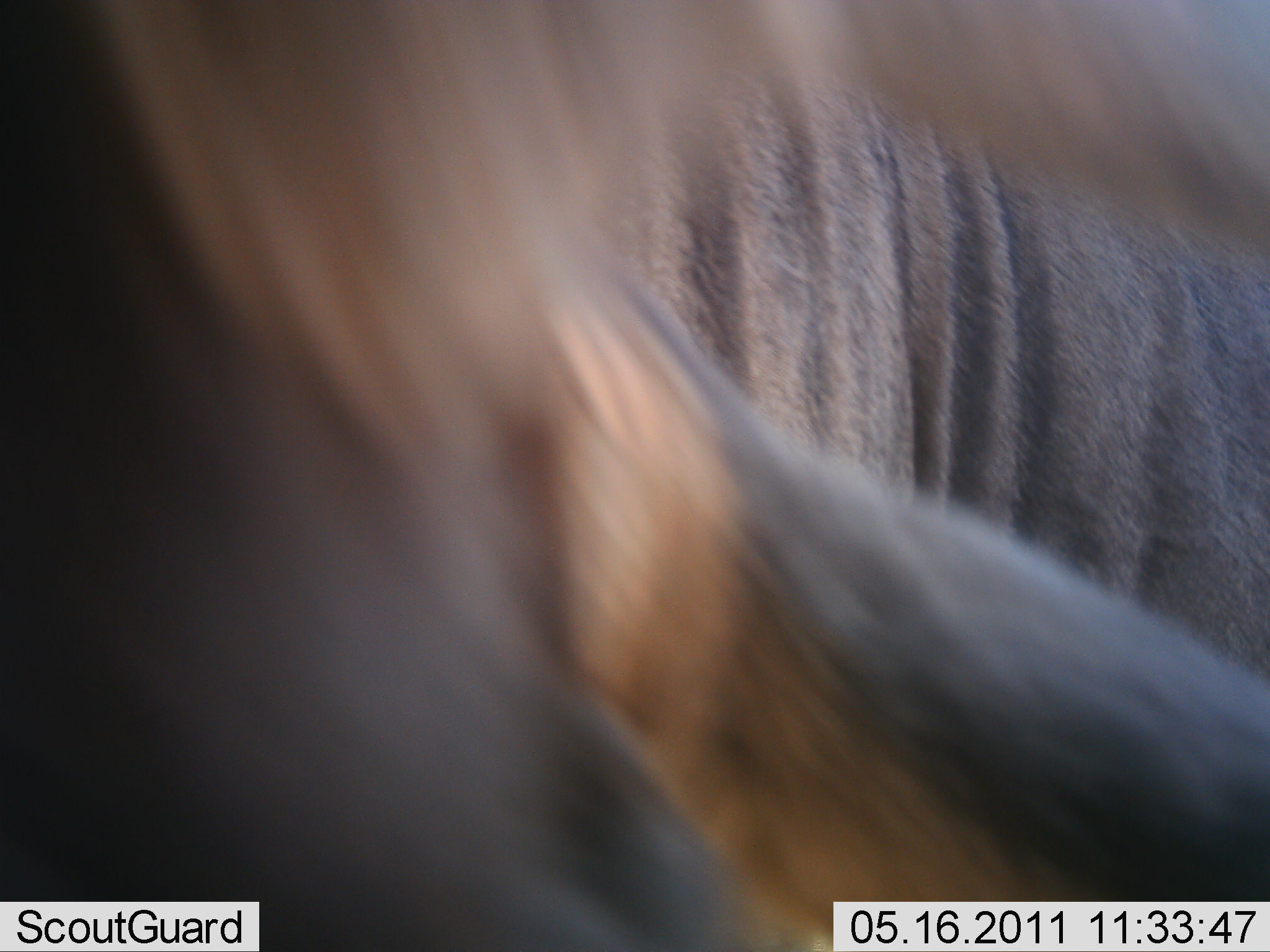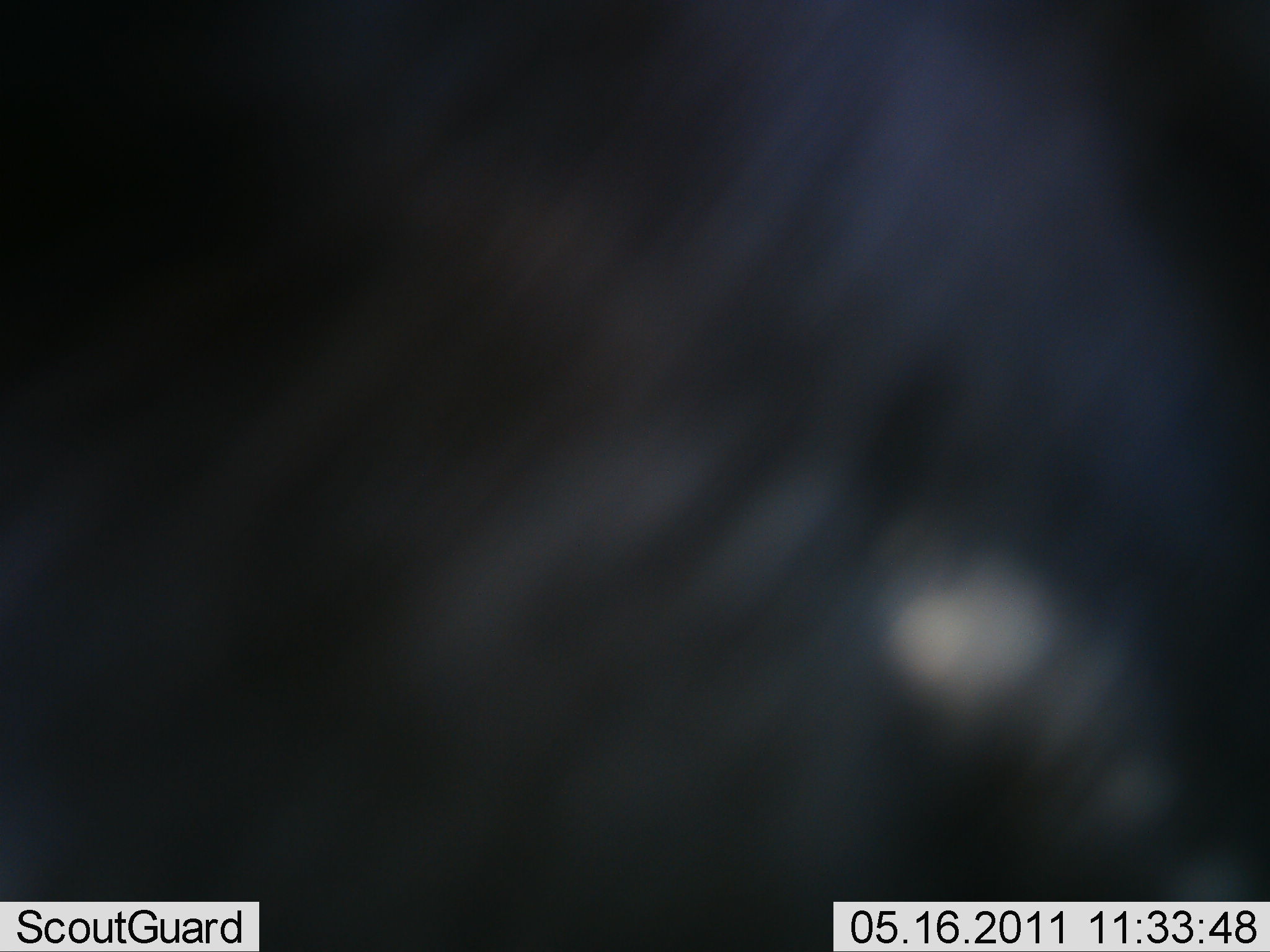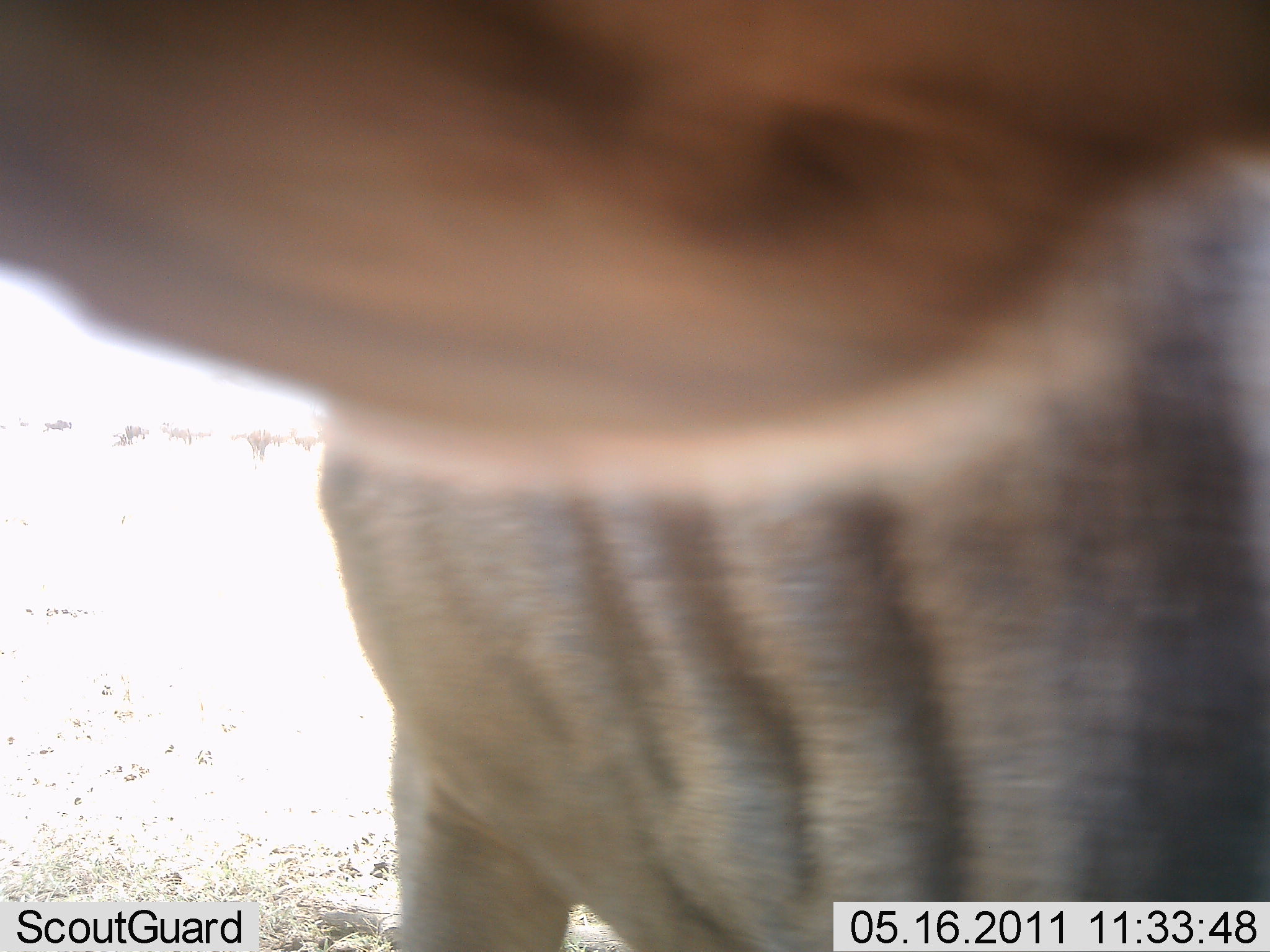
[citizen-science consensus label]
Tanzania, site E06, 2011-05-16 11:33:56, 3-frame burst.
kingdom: Animalia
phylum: Chordata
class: Mammalia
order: Artiodactyla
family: Bovidae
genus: Connochaetes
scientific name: Connochaetes taurinus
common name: blue wildebeest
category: wildebeest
Wildebeest (blue wildebeest) (Connochaetes taurinus), count 1. Behavior (volunteer vote fractions): standing 60%, resting 0%, moving 20%, interacting 20%. Young present (vote fraction): 0%. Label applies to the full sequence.